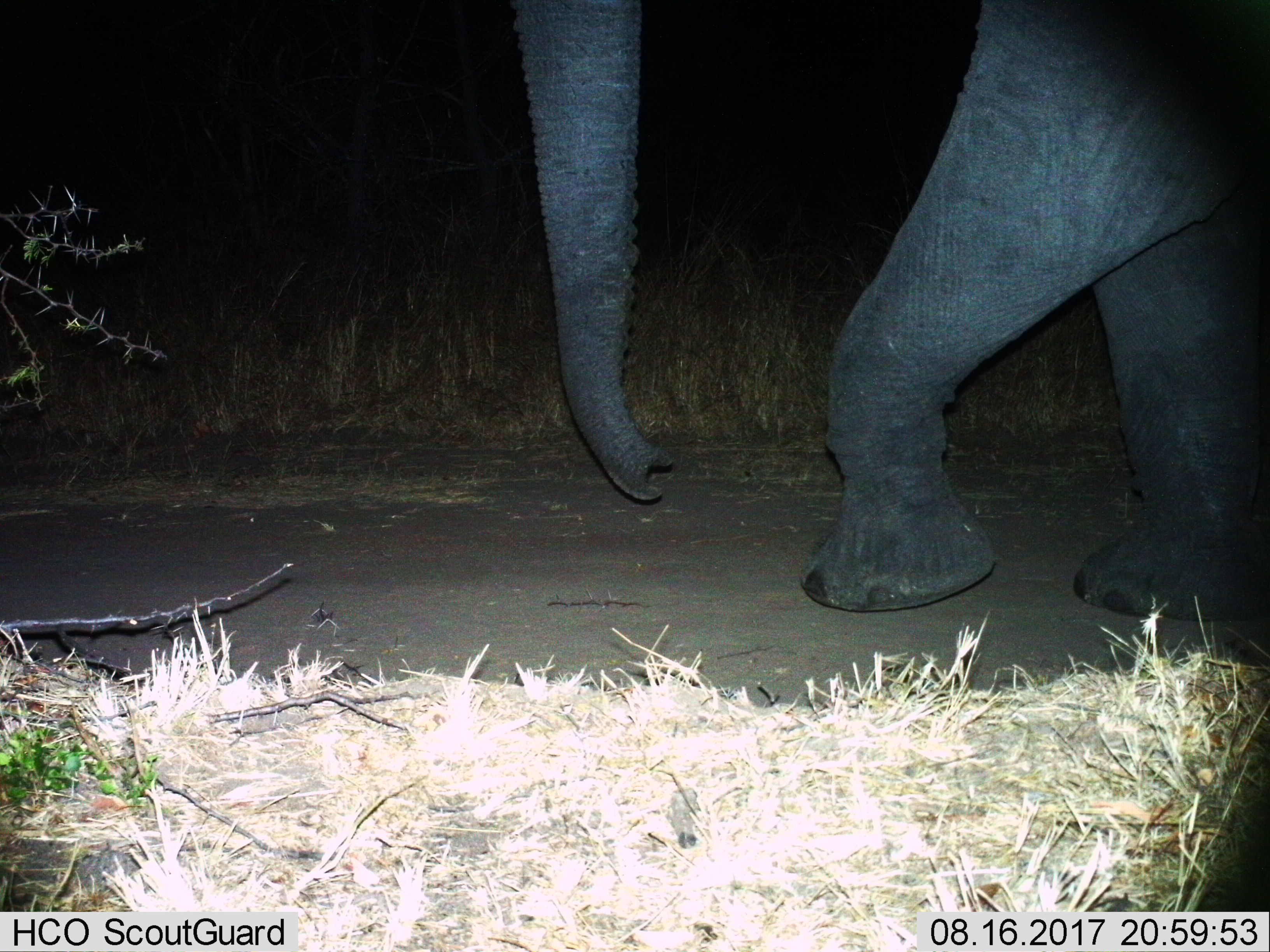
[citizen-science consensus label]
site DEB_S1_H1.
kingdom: Animalia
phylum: Chordata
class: Mammalia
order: Proboscidea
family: Elephantidae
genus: Loxodonta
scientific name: Loxodonta africana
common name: african bush elephant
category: elephant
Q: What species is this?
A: Elephant (african bush elephant) (Loxodonta africana).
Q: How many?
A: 1.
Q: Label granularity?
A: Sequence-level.